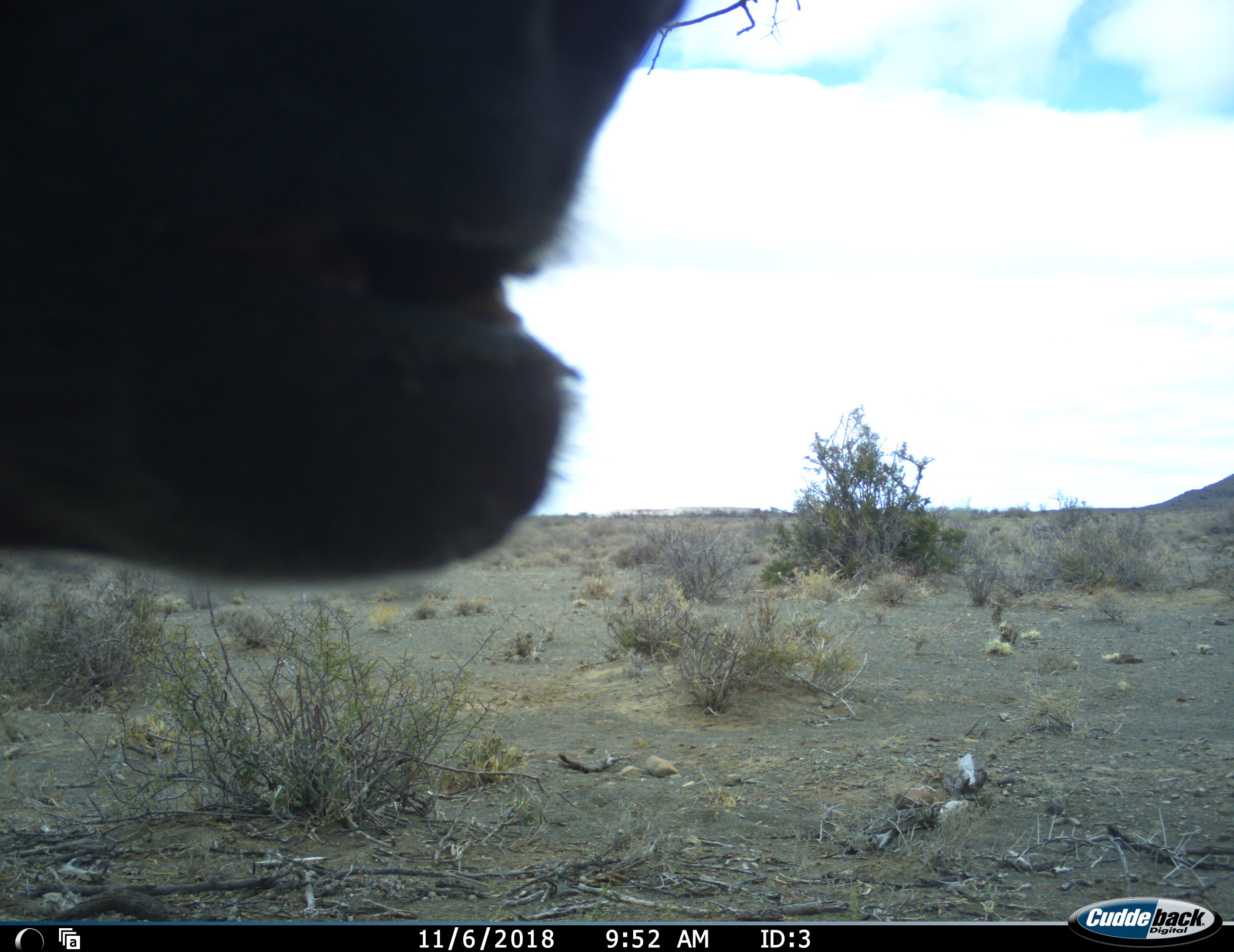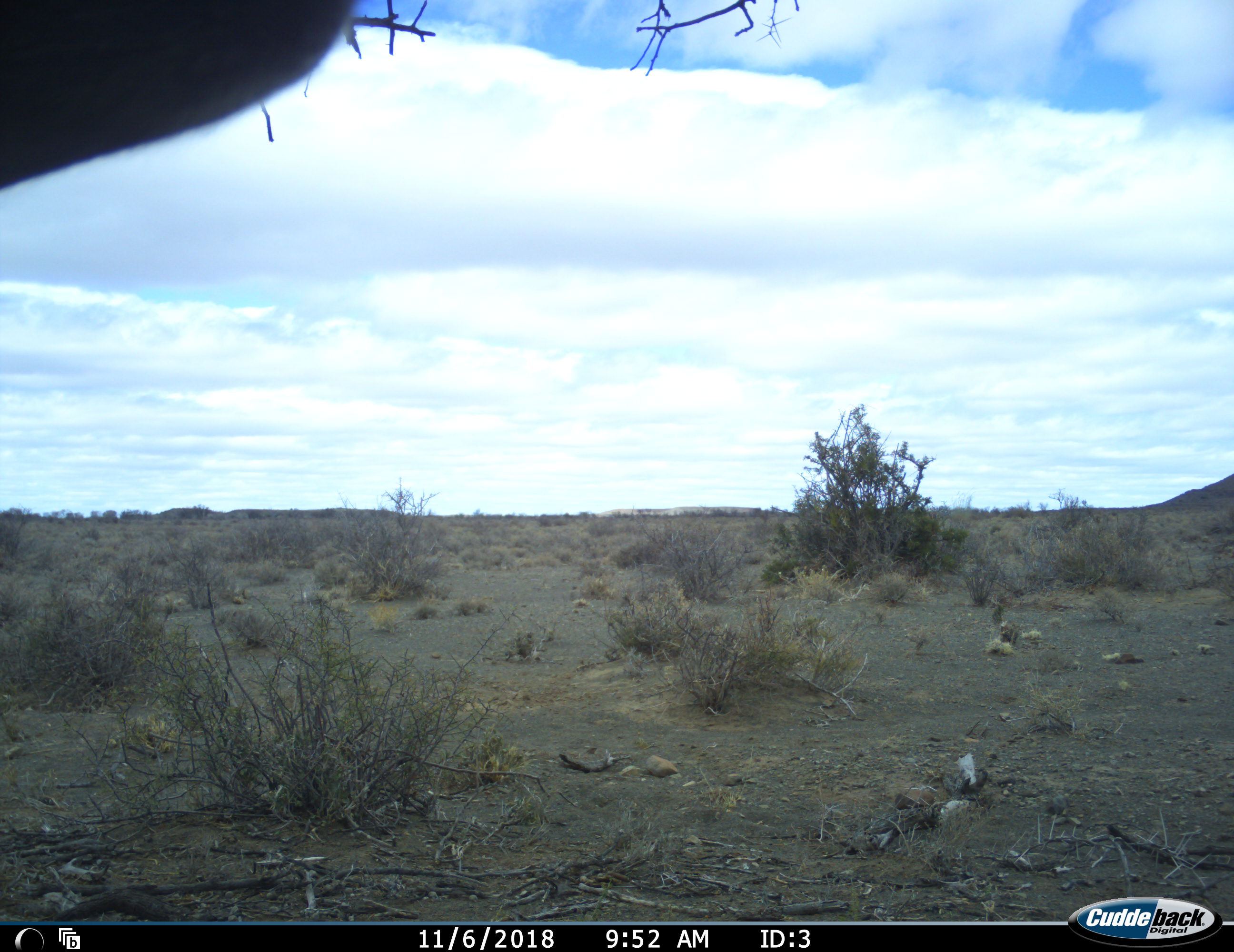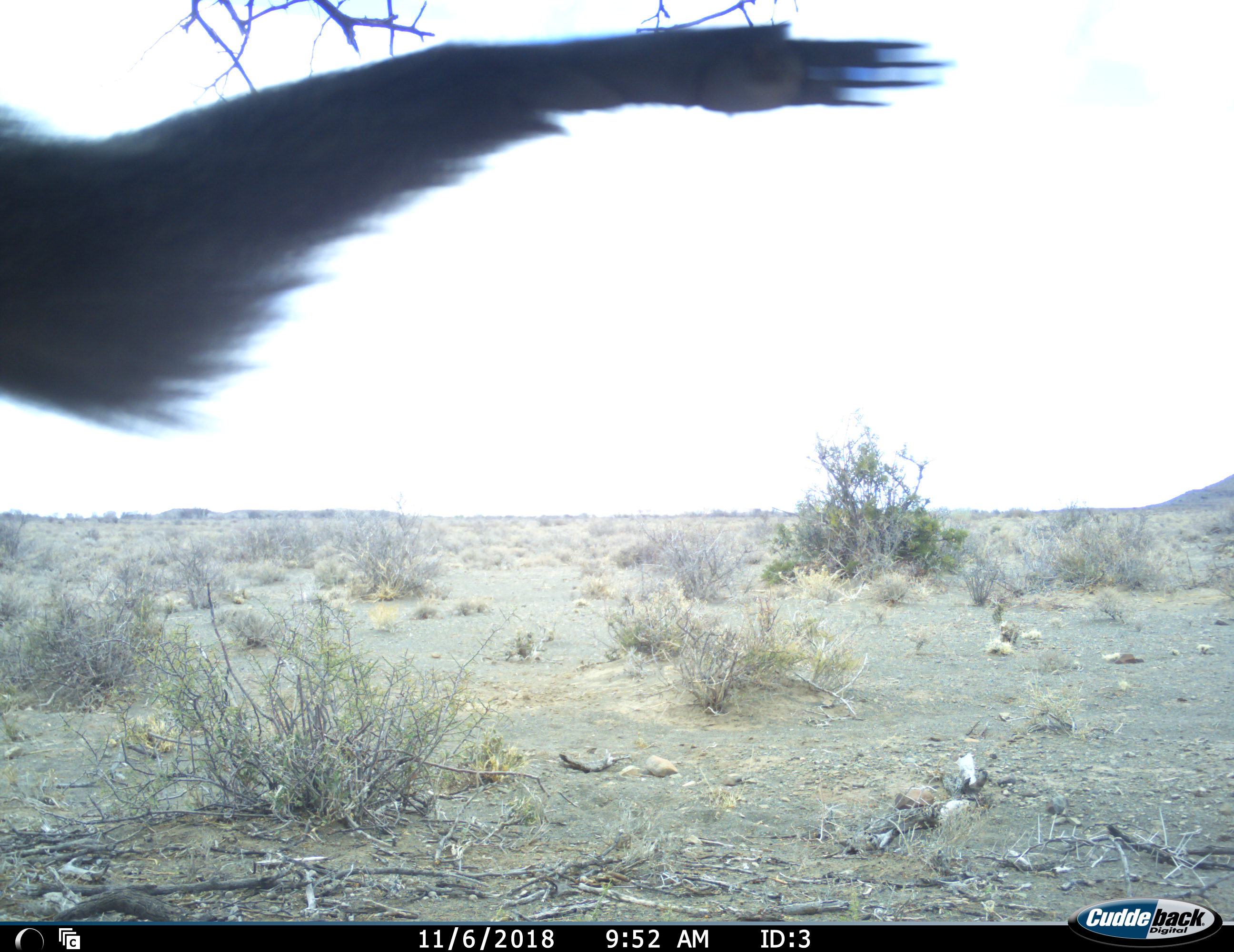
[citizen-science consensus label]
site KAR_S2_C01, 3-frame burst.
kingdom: Animalia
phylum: Chordata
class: Mammalia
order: Primates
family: Cercopithecidae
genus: Papio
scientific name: Papio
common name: baboon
Baboon (Papio), count 1. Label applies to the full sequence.